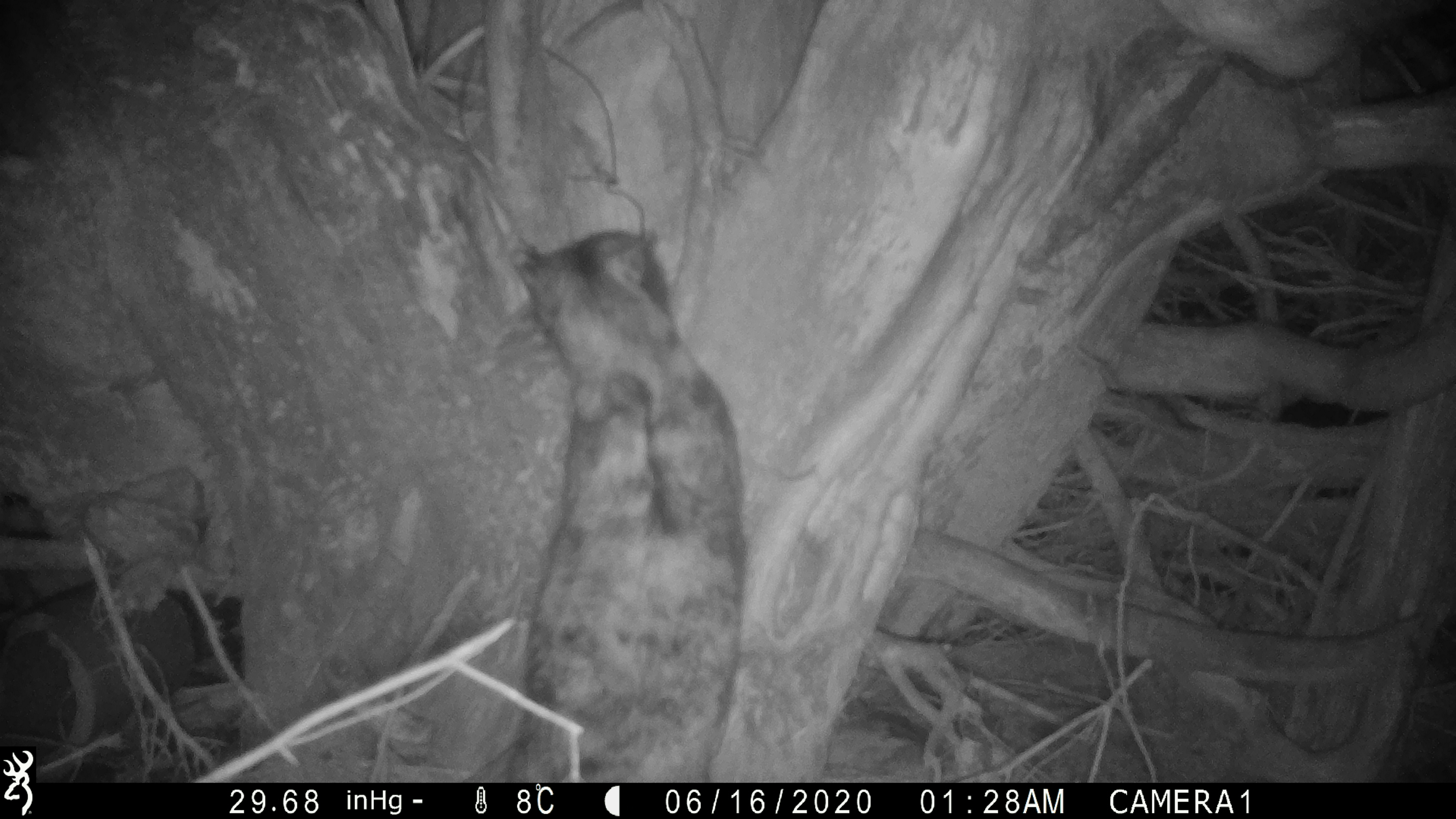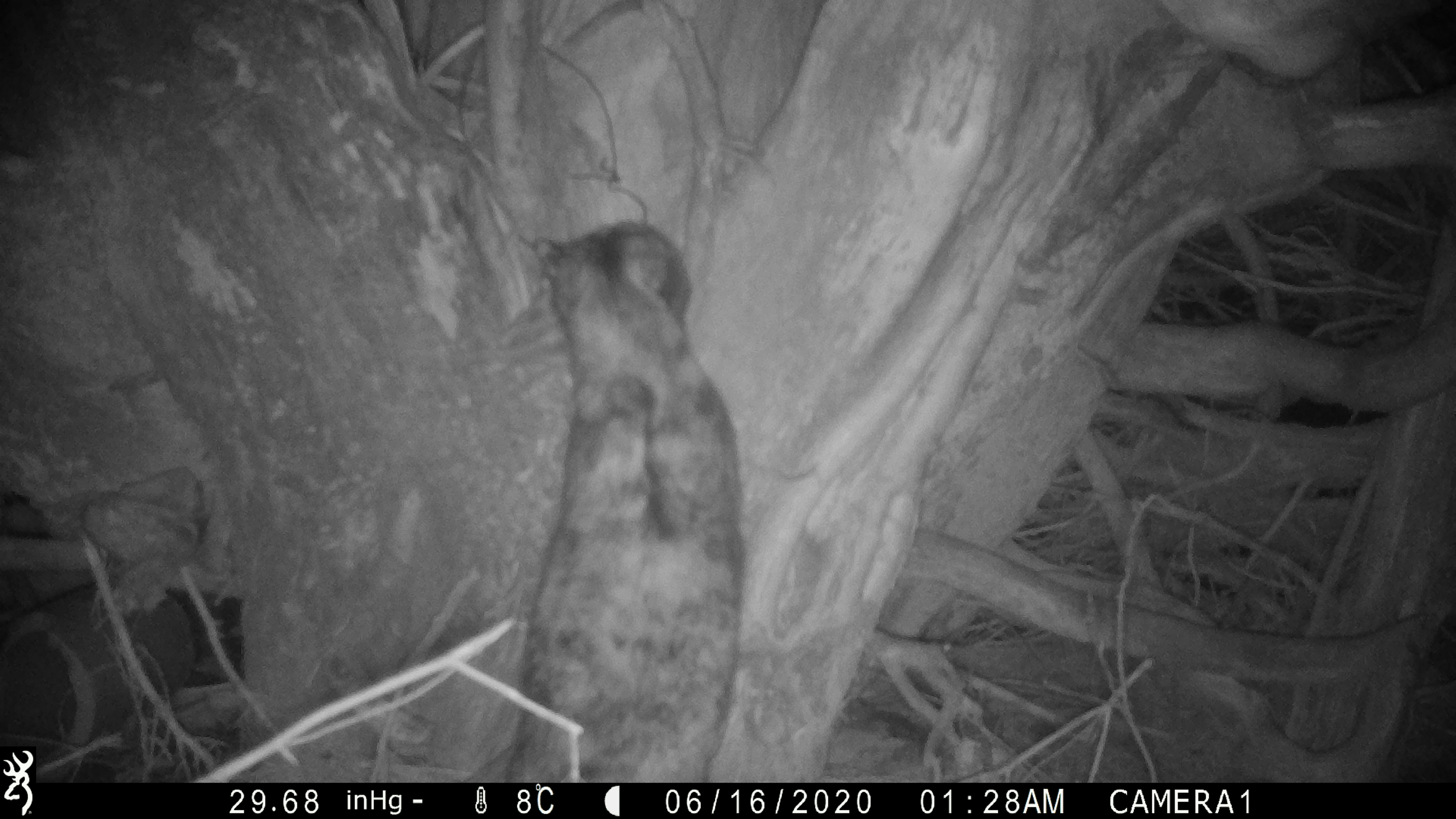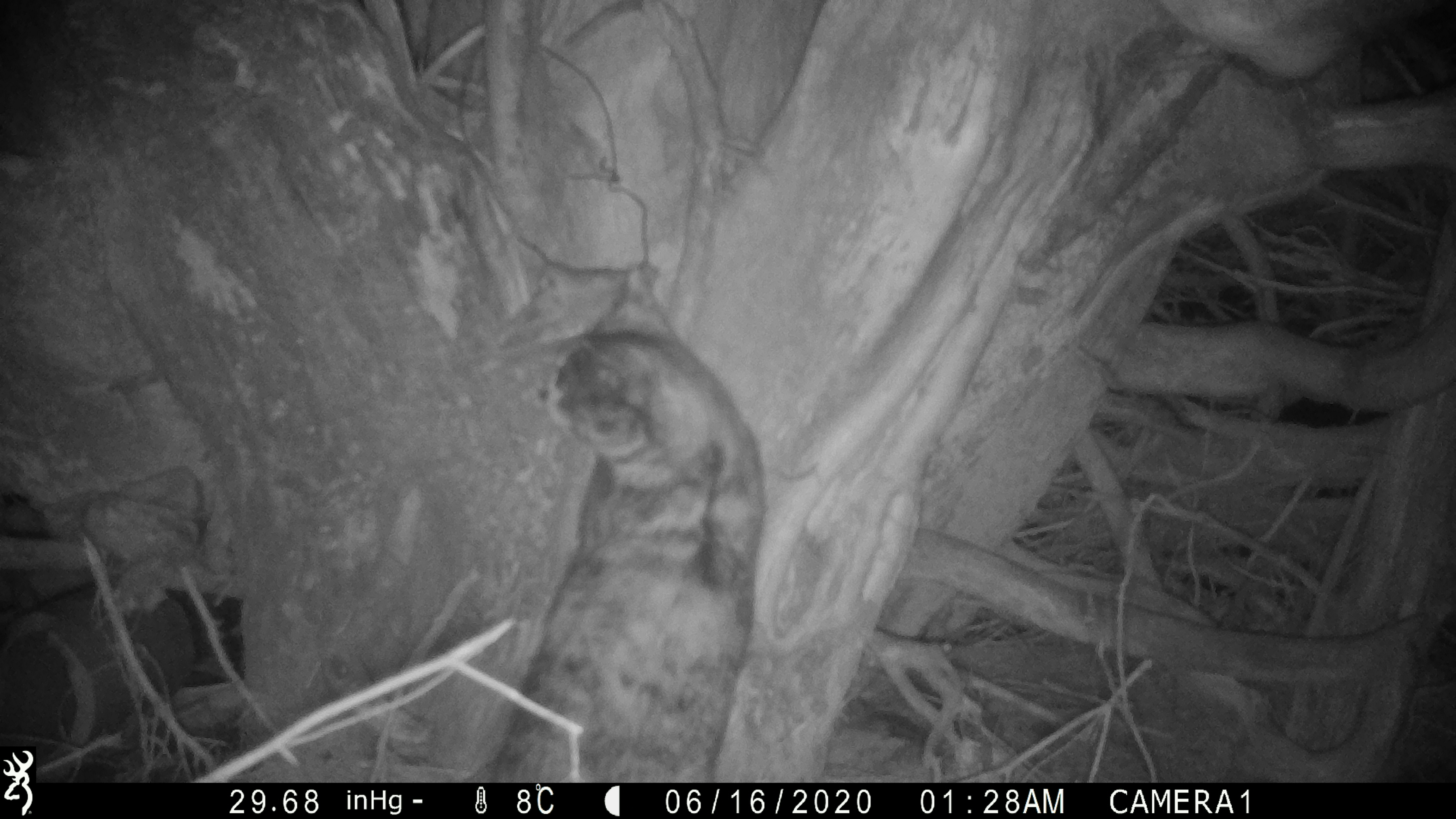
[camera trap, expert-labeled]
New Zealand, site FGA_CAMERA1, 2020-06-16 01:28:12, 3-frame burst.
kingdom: Animalia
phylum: Chordata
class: Mammalia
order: Carnivora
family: Felidae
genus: Felis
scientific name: Felis catus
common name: domestic cat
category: cat